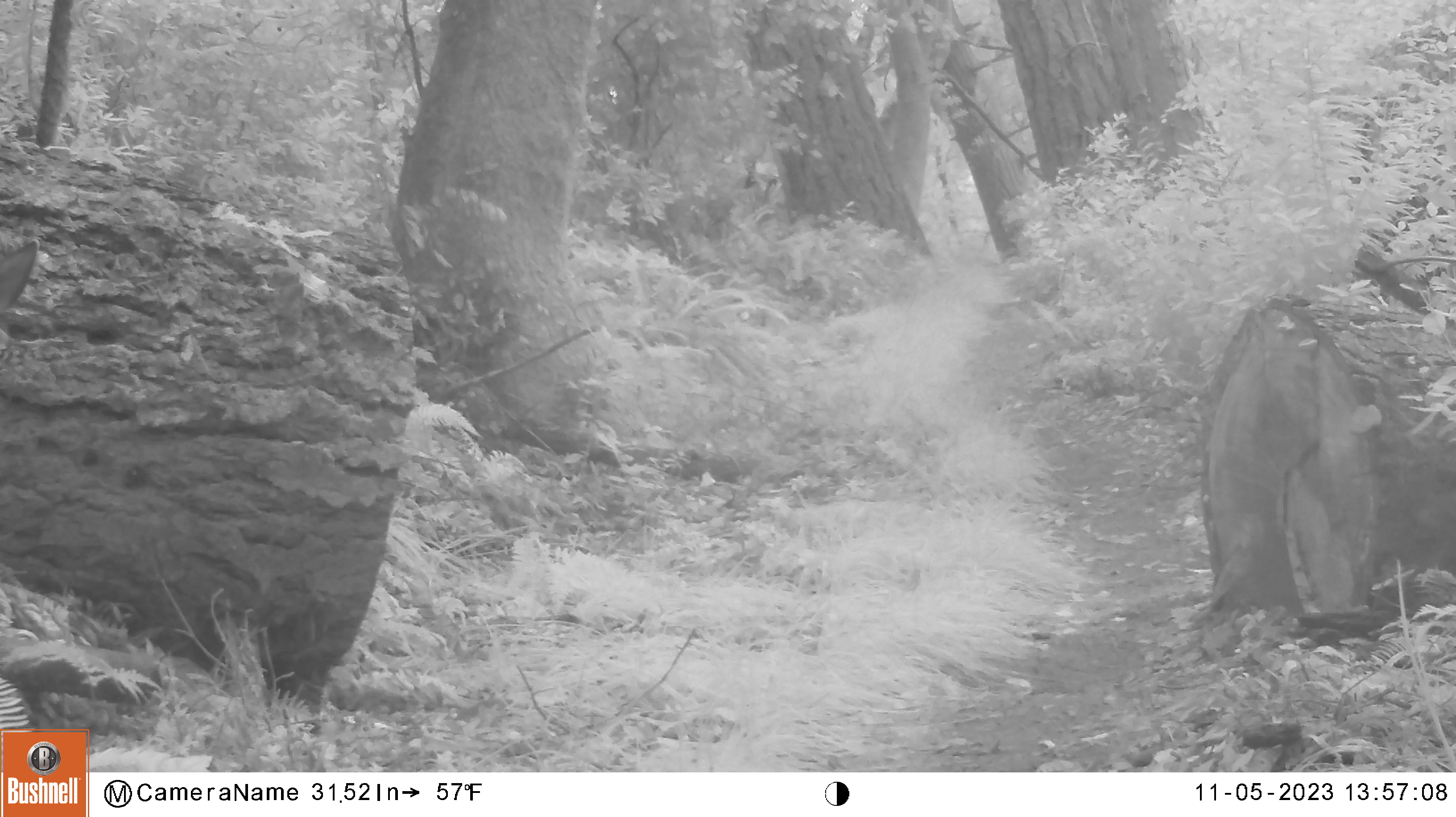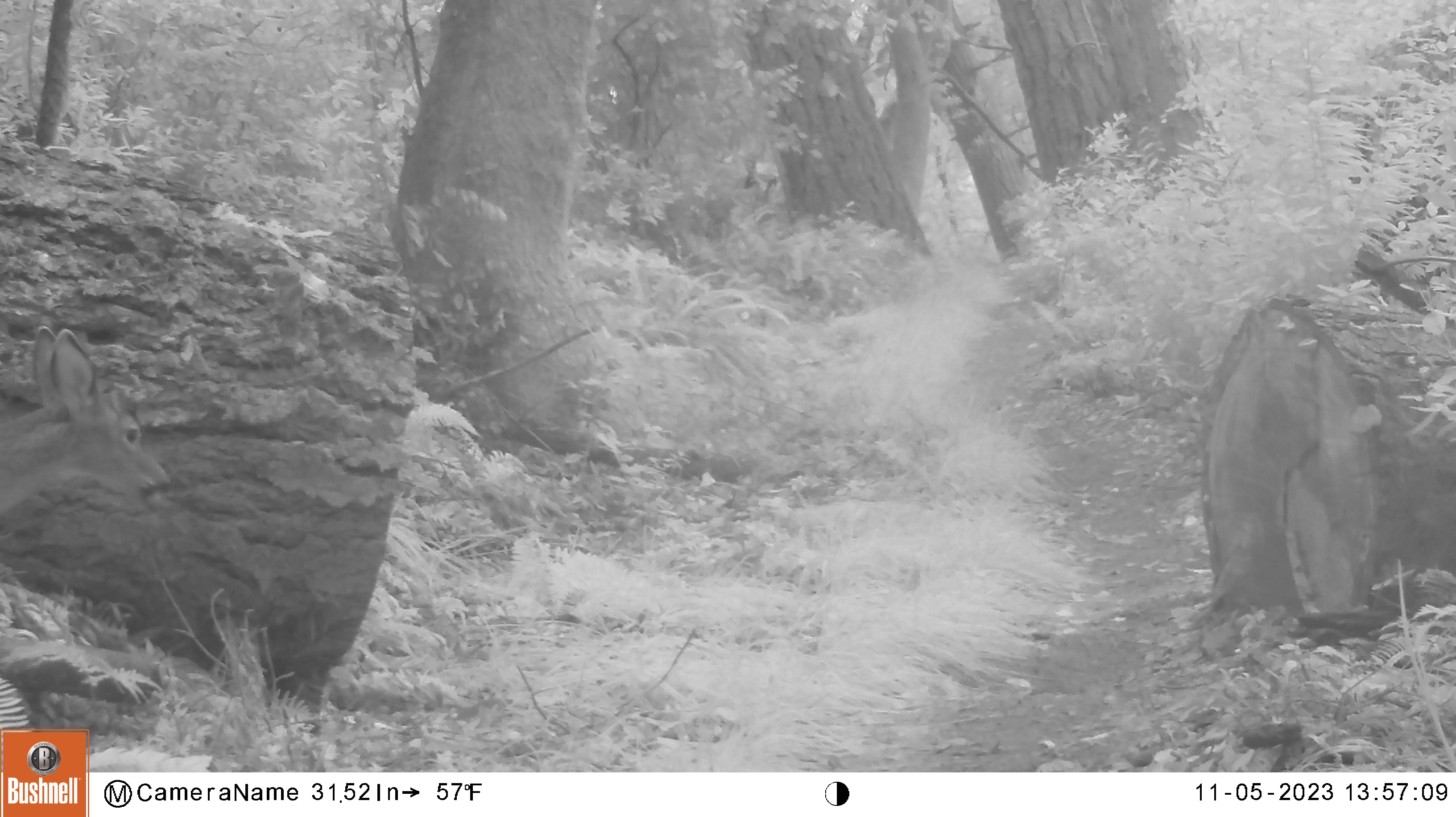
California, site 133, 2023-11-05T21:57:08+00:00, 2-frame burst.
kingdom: Animalia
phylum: Chordata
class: Mammalia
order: Artiodactyla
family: Cervidae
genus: Odocoileus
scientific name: Odocoileus hemionus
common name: mule deer